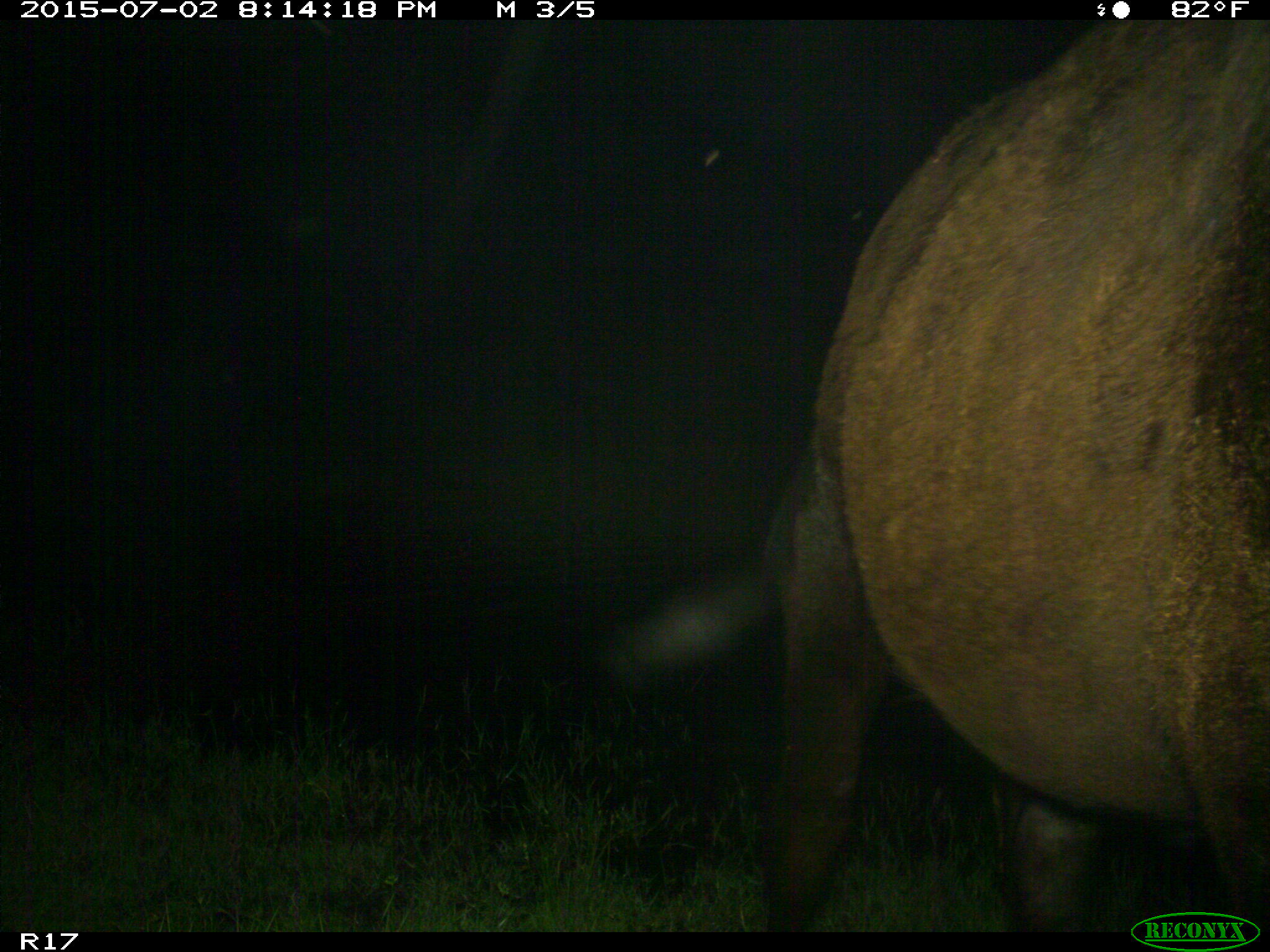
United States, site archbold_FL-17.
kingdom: Animalia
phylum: Chordata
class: Mammalia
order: Artiodactyla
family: Bovidae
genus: Bos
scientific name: Bos taurus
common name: domestic cow